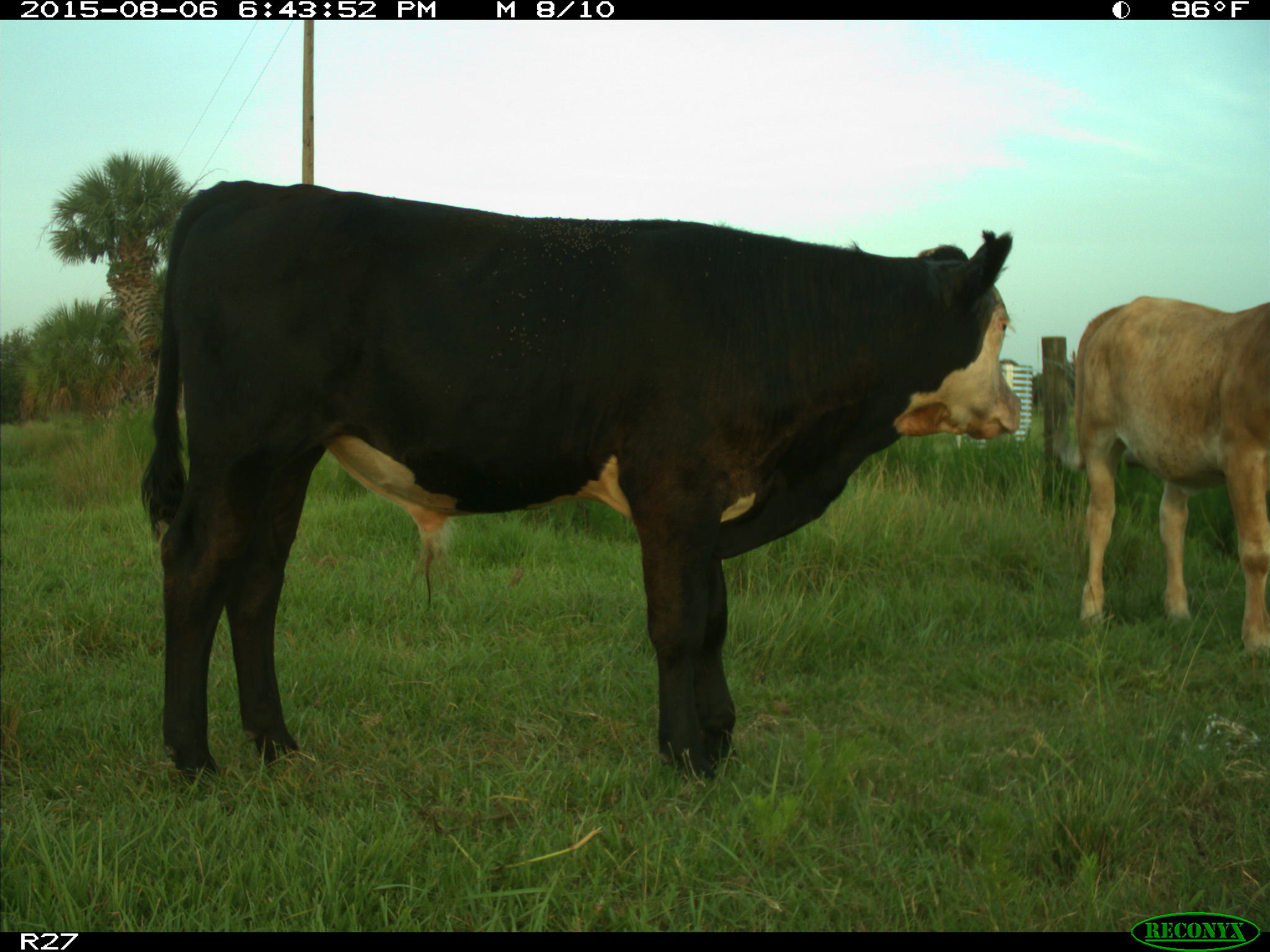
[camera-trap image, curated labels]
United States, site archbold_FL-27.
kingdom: Animalia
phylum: Chordata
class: Mammalia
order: Artiodactyla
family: Bovidae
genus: Bos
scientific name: Bos taurus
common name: domestic cow